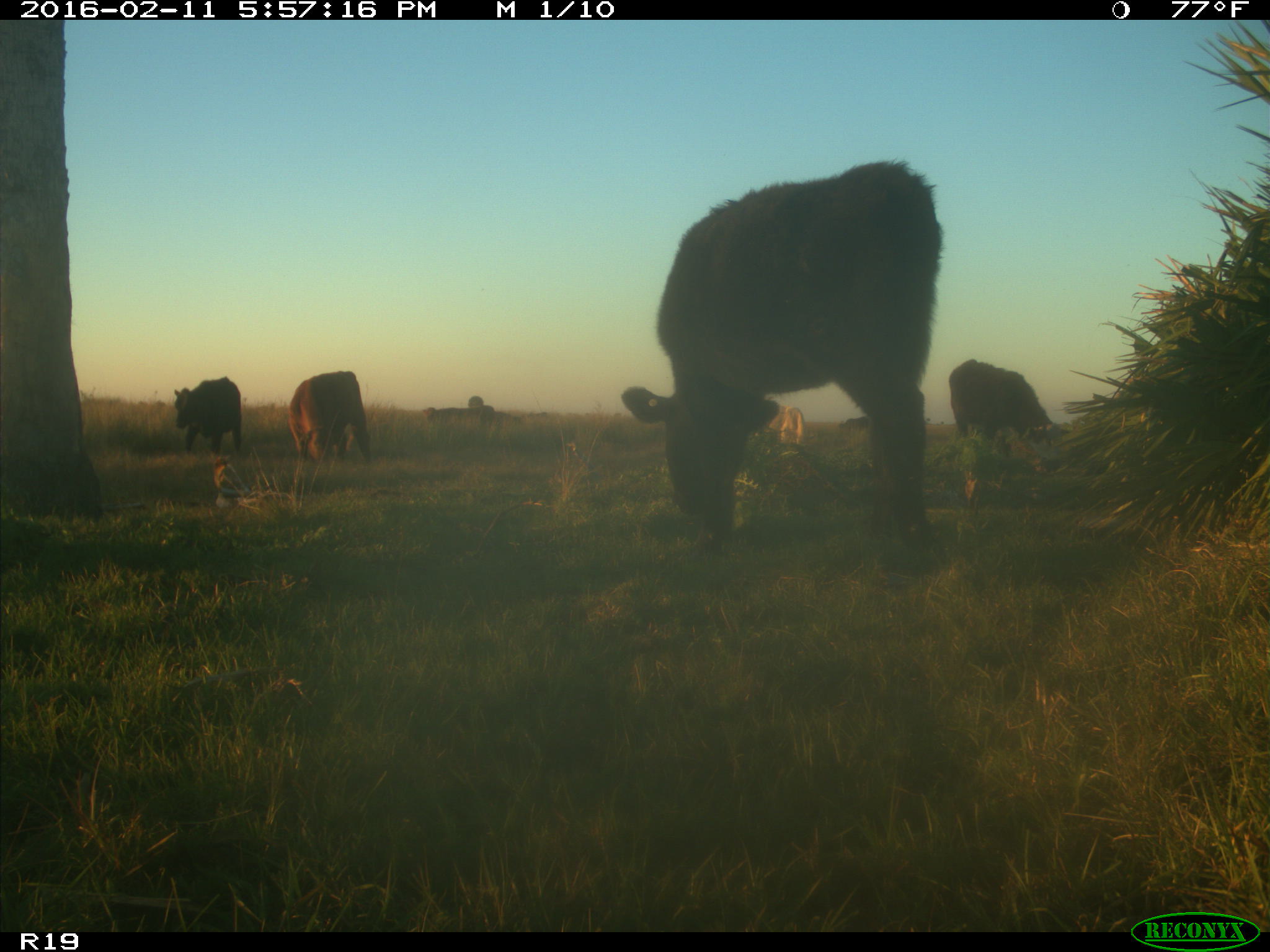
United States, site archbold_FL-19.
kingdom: Animalia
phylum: Chordata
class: Mammalia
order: Artiodactyla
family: Bovidae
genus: Bos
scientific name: Bos taurus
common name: domestic cow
Bos taurus (domestic cow).